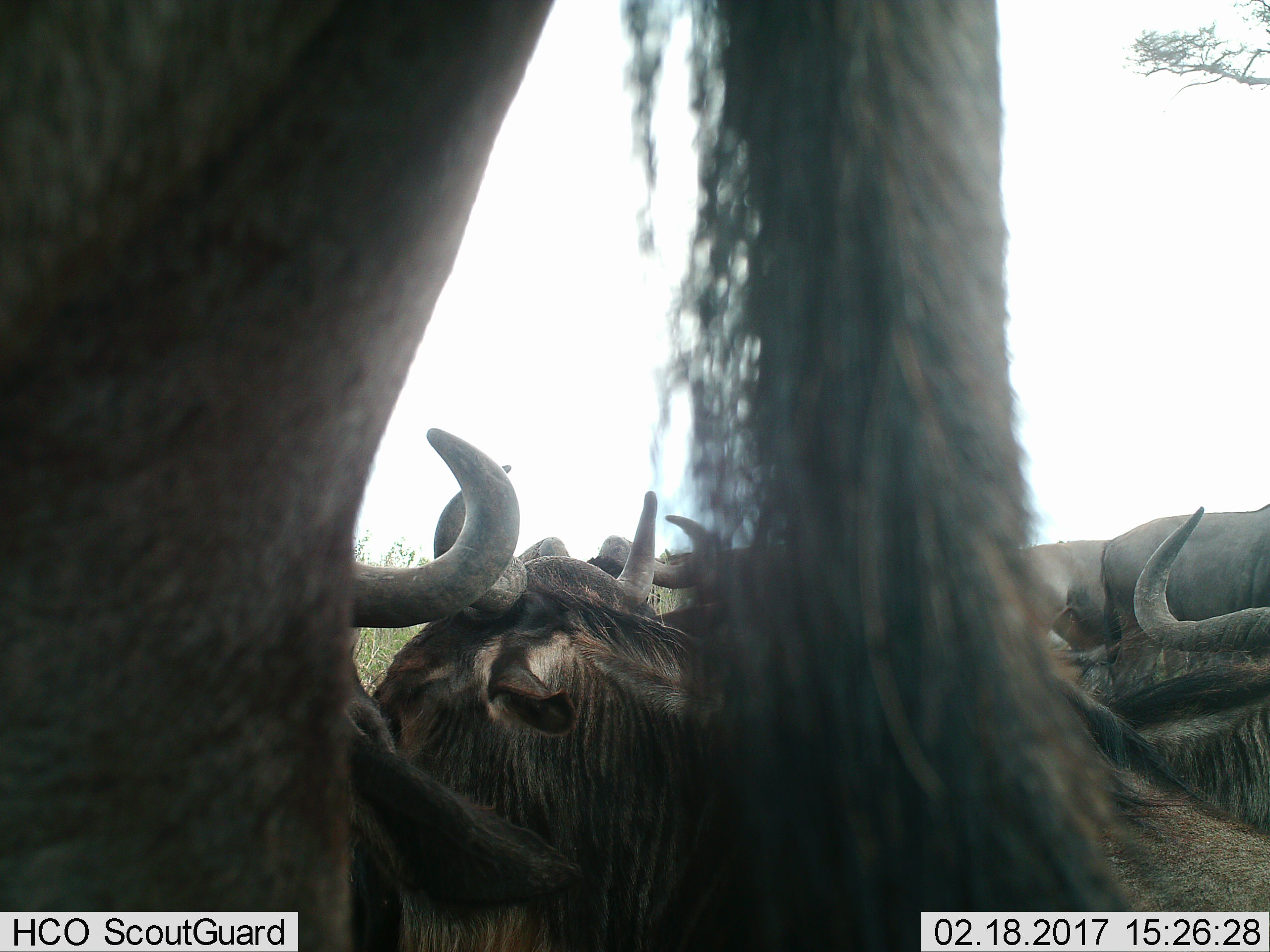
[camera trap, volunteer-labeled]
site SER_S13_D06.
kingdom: Animalia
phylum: Chordata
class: Mammalia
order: Artiodactyla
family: Bovidae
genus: Connochaetes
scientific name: Connochaetes taurinus taurinus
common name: blue wildebeest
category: wildebeestblue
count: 7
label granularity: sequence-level